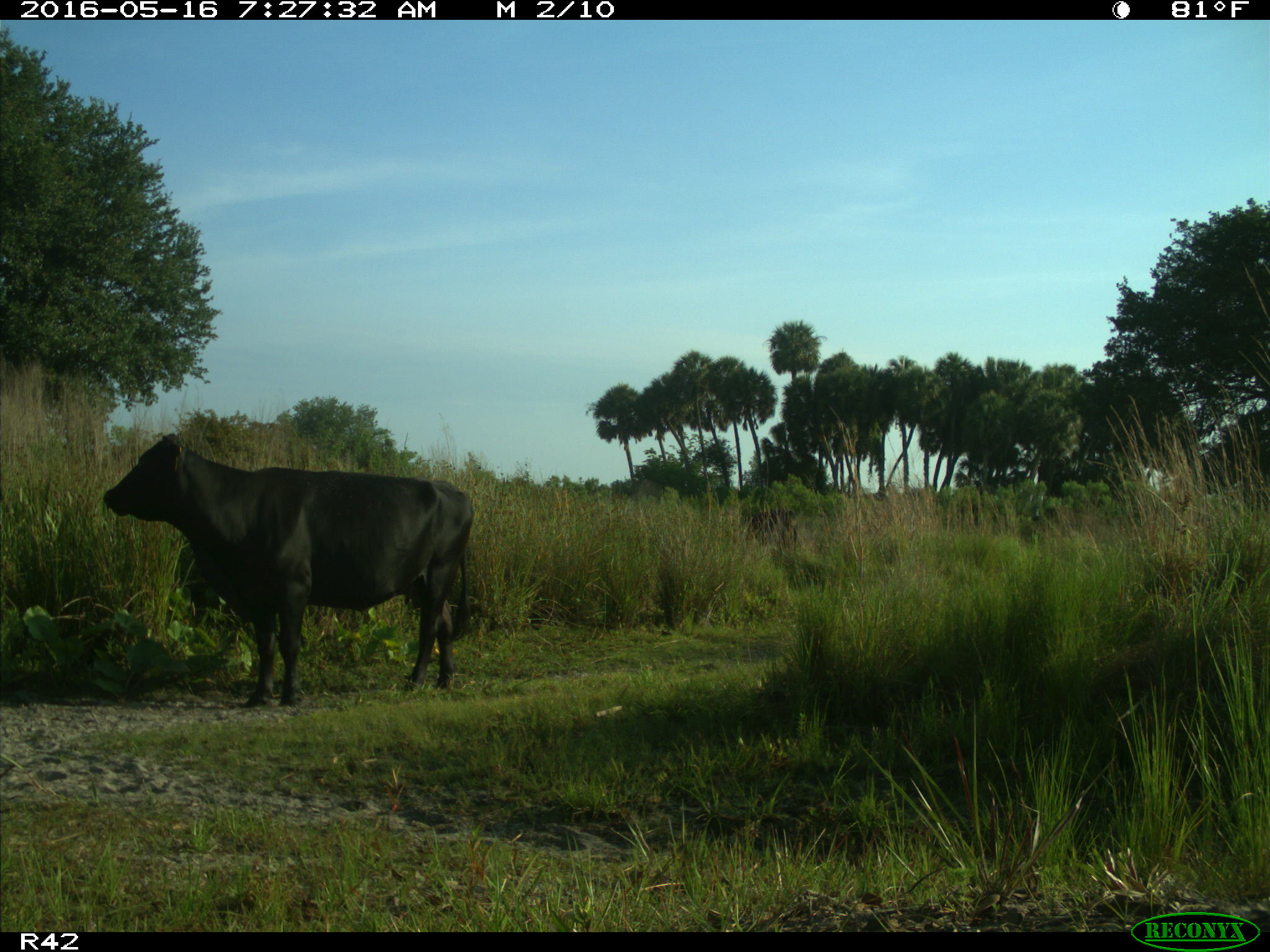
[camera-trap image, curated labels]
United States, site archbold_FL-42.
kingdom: Animalia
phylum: Chordata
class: Mammalia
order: Artiodactyla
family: Bovidae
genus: Bos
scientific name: Bos taurus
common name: domestic cow